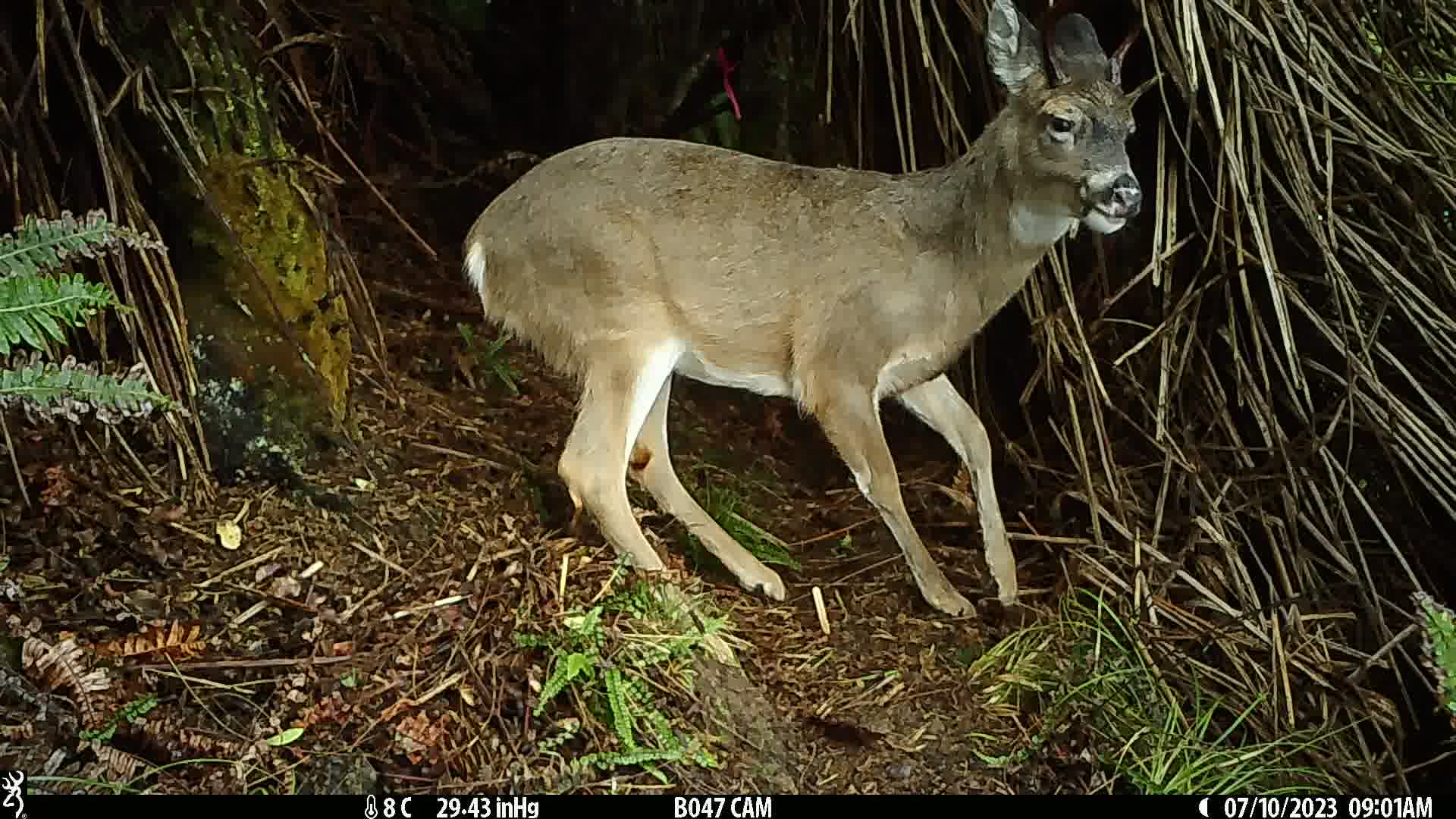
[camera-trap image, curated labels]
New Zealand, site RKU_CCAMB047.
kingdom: Animalia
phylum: Chordata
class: Mammalia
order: Artiodactyla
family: Cervidae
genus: Odocoileus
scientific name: Odocoileus virginianus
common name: white-tailed deer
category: white tailed deer